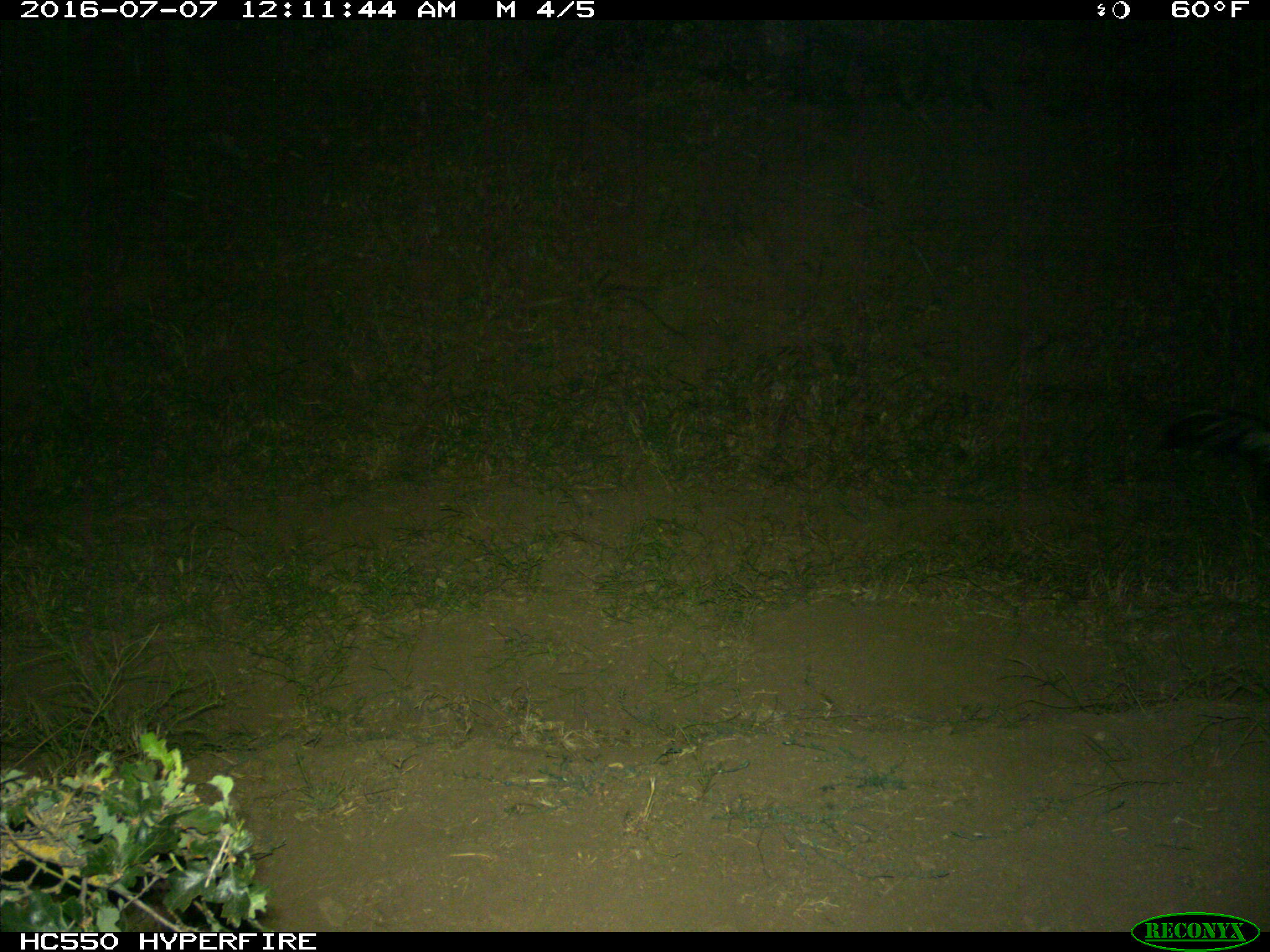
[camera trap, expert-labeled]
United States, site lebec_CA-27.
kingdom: Animalia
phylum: Chordata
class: Mammalia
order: Carnivora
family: Mephitidae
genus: Mephitis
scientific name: Mephitis mephitis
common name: striped skunk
Mephitis mephitis (striped skunk).